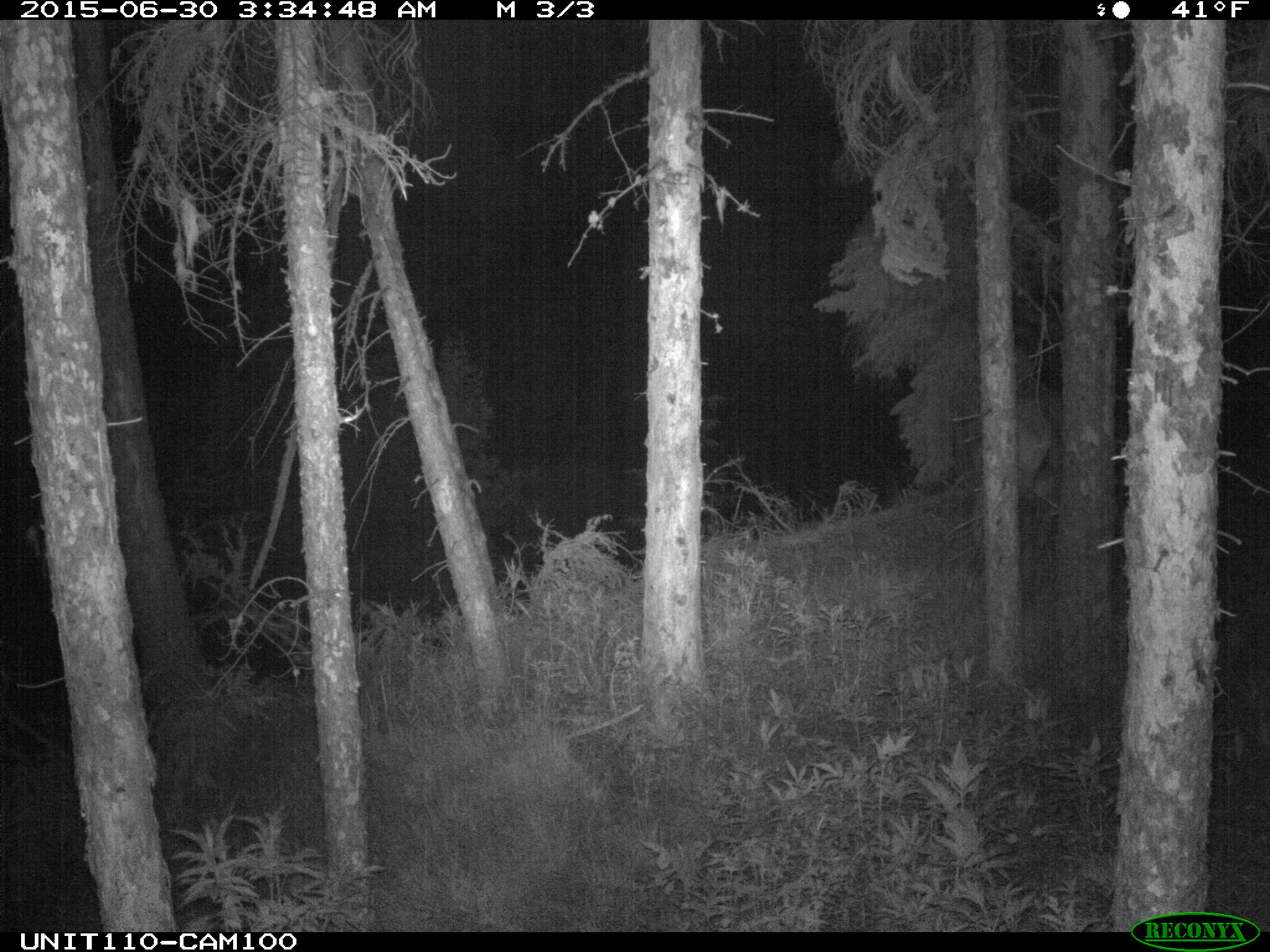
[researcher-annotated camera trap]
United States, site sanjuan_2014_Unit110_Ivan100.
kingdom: Animalia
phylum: Chordata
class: Mammalia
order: Artiodactyla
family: Cervidae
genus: Cervus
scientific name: Cervus elaphus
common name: red deer